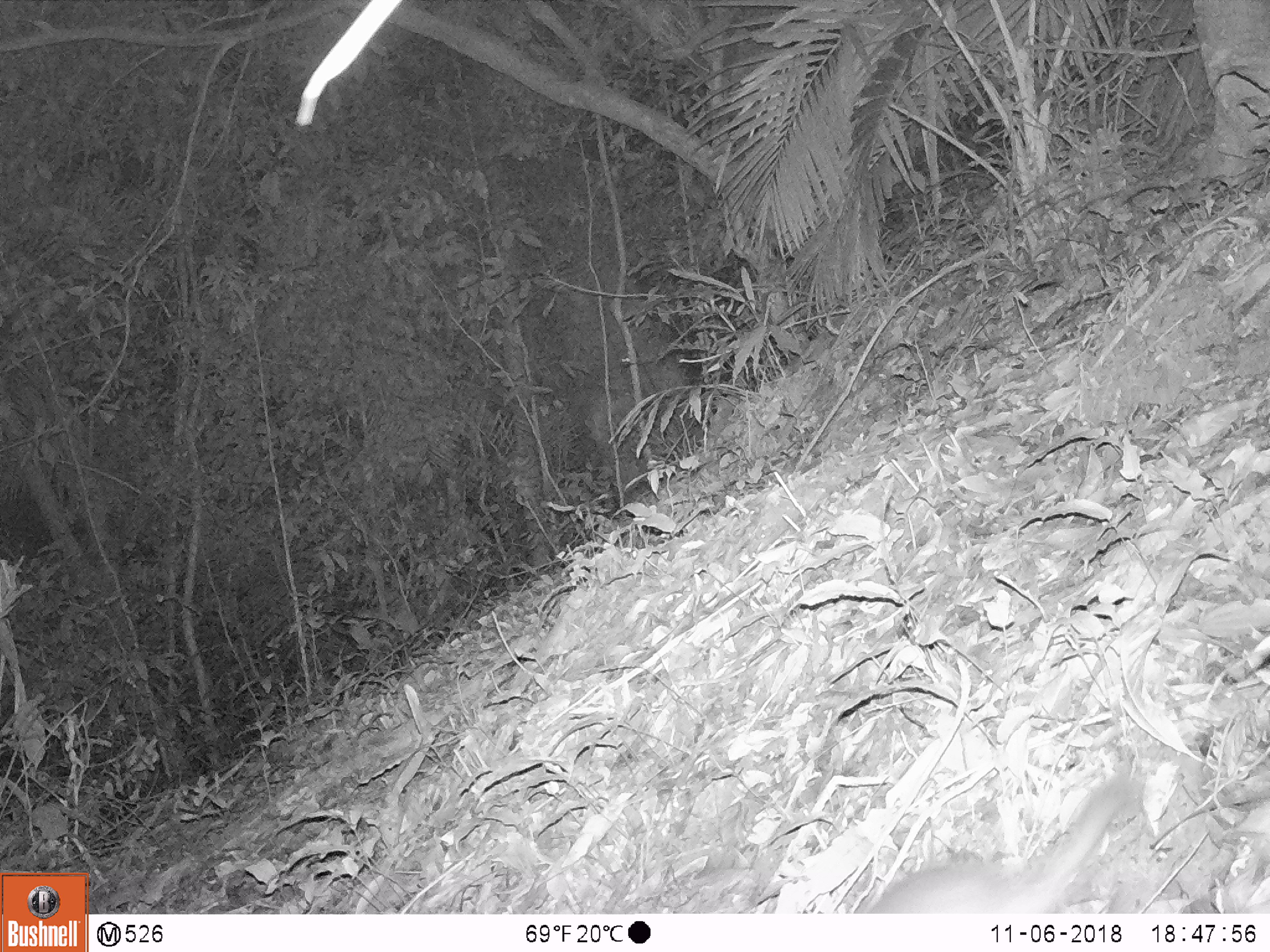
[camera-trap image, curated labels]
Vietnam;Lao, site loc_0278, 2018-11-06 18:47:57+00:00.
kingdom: Animalia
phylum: Chordata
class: Mammalia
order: Carnivora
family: Mustelidae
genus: Melogale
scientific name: Melogale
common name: ferret badger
Ferret badger (Melogale). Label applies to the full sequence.